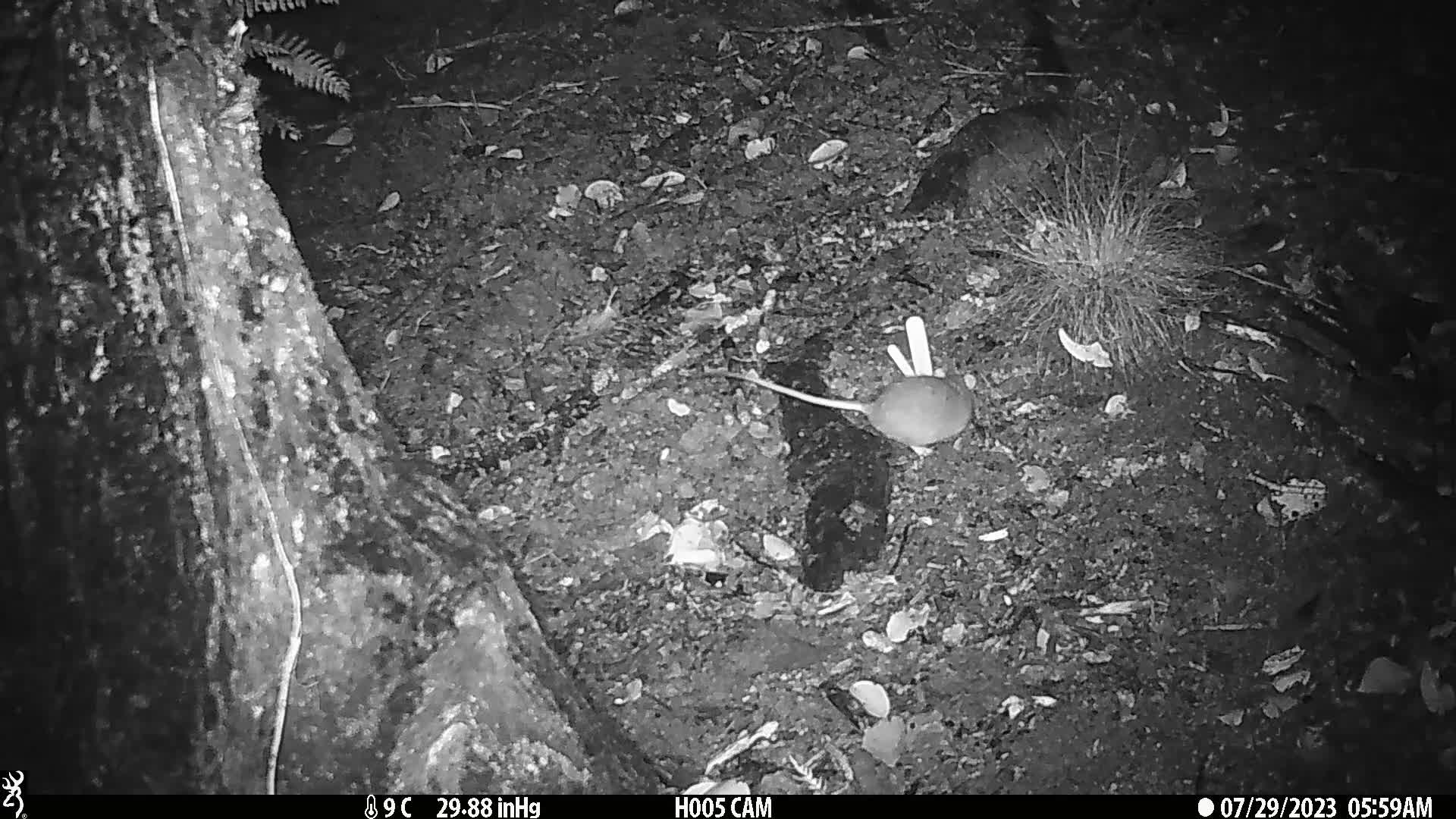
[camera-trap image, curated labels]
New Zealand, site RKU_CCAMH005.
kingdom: Animalia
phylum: Chordata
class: Mammalia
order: Rodentia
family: Muridae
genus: Rattus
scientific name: Rattus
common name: rat